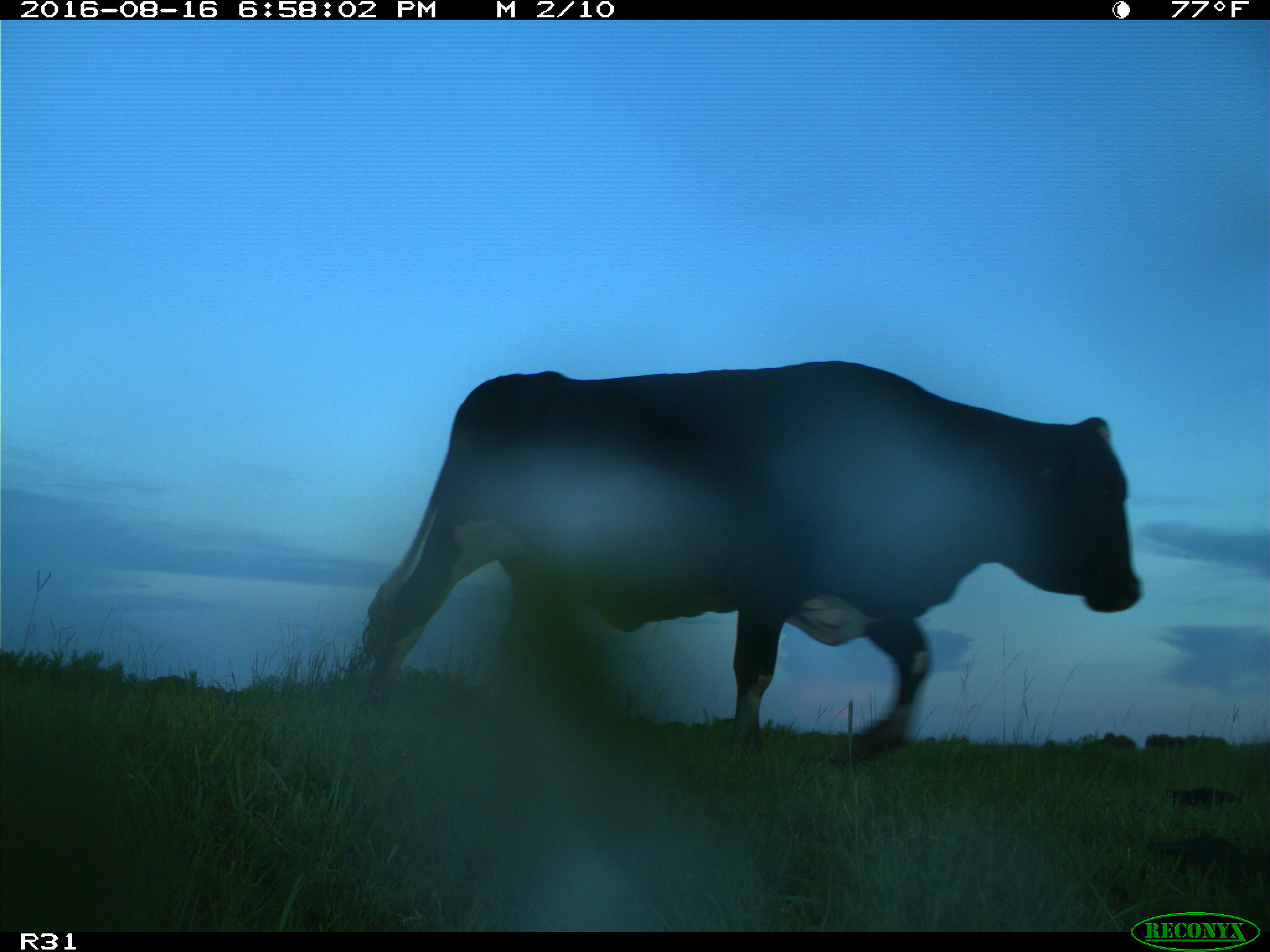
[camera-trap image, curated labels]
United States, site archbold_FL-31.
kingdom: Animalia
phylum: Chordata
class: Mammalia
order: Artiodactyla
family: Bovidae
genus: Bos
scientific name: Bos taurus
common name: domestic cow